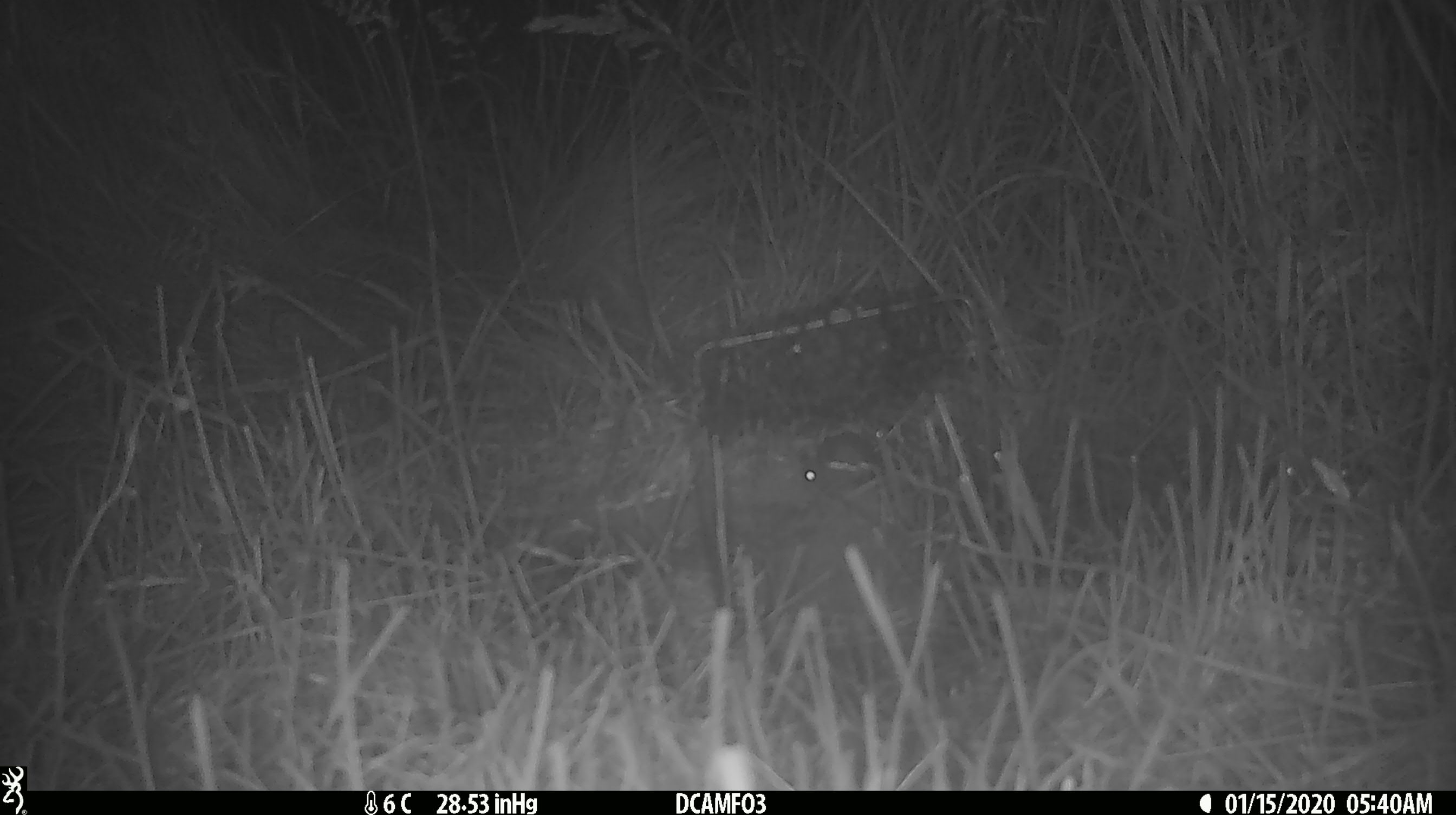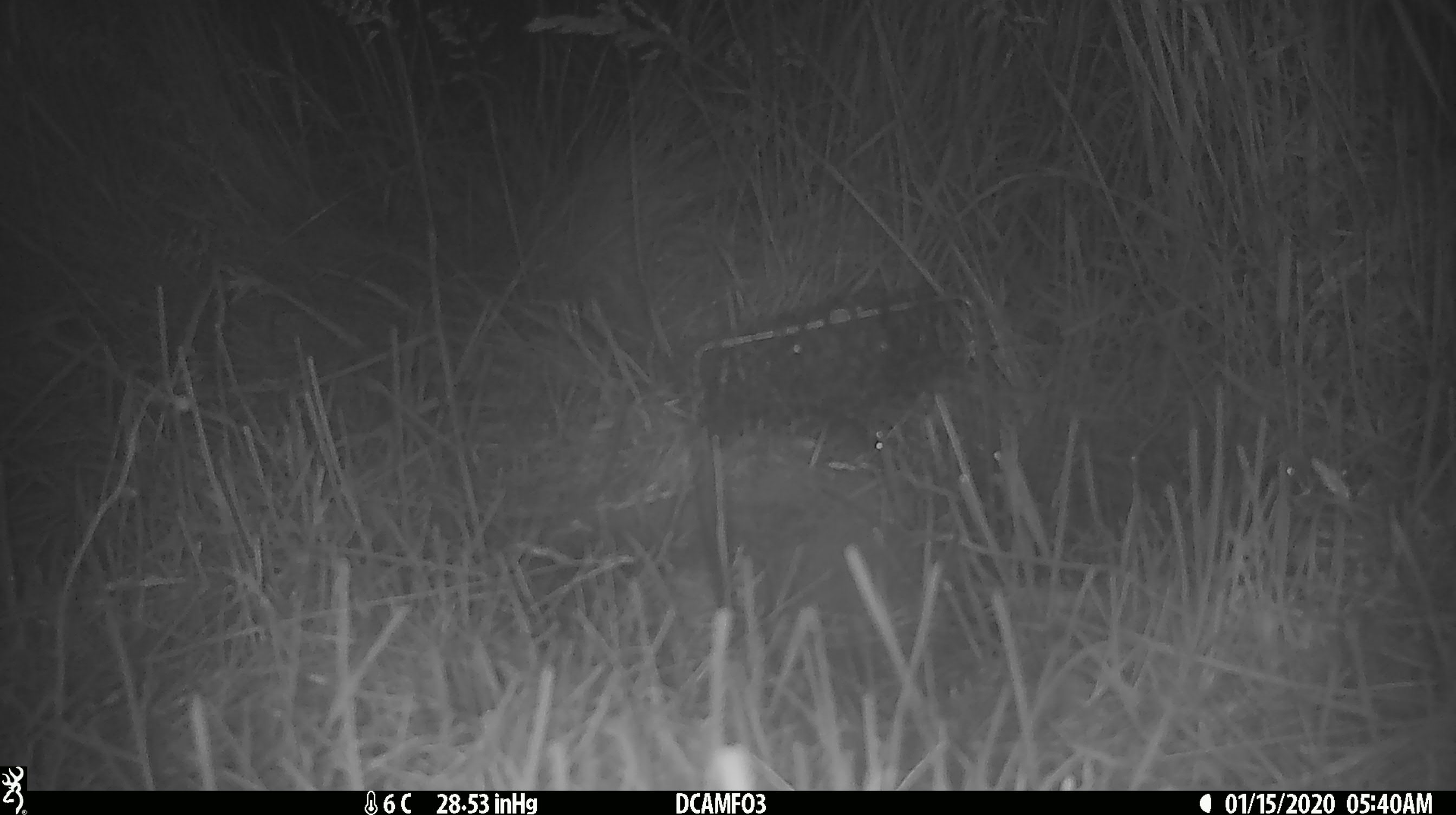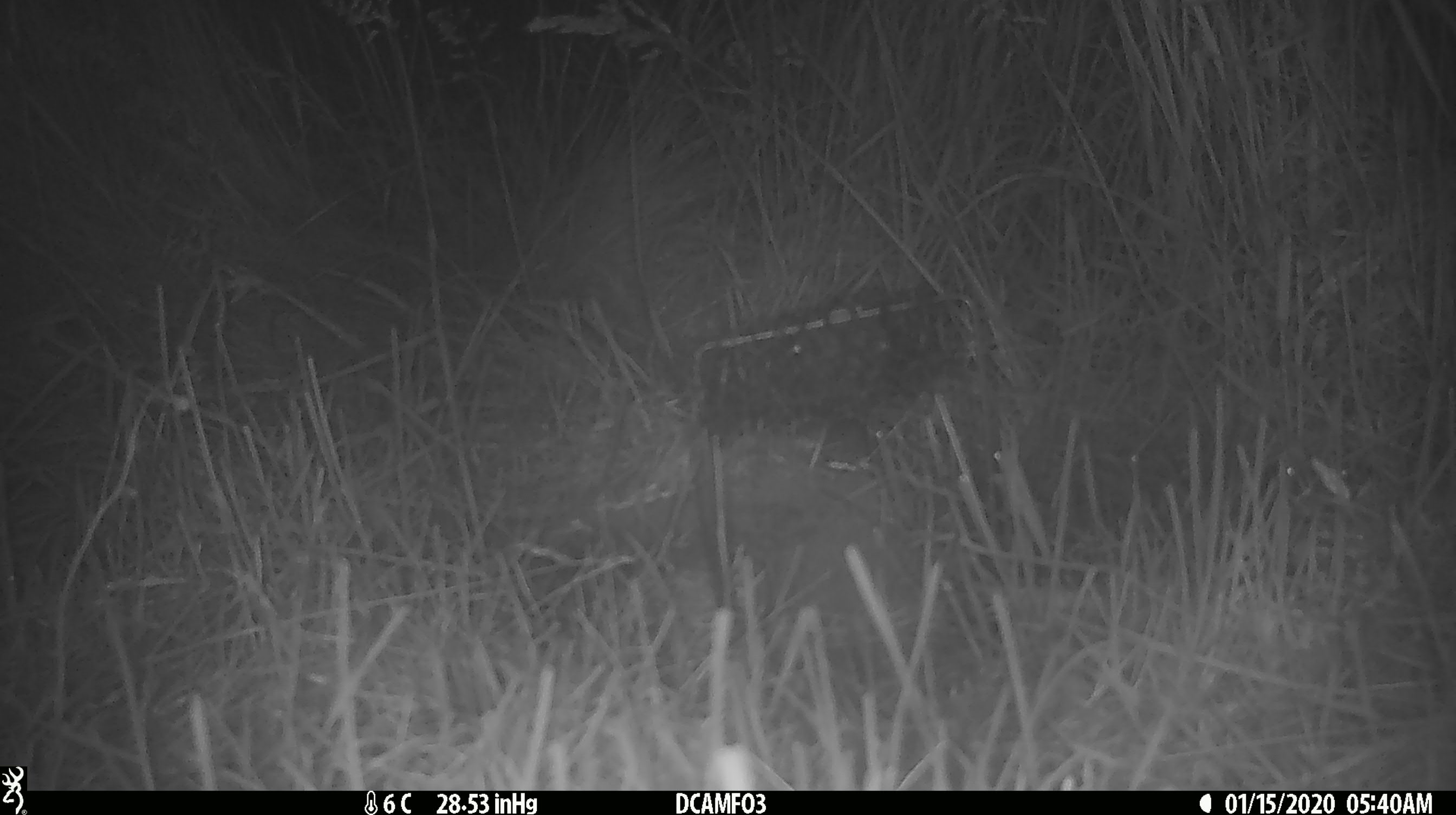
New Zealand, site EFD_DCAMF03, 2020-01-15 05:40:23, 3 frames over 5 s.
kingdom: Animalia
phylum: Chordata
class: Mammalia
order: Rodentia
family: Muridae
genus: Mus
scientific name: Mus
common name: mouse